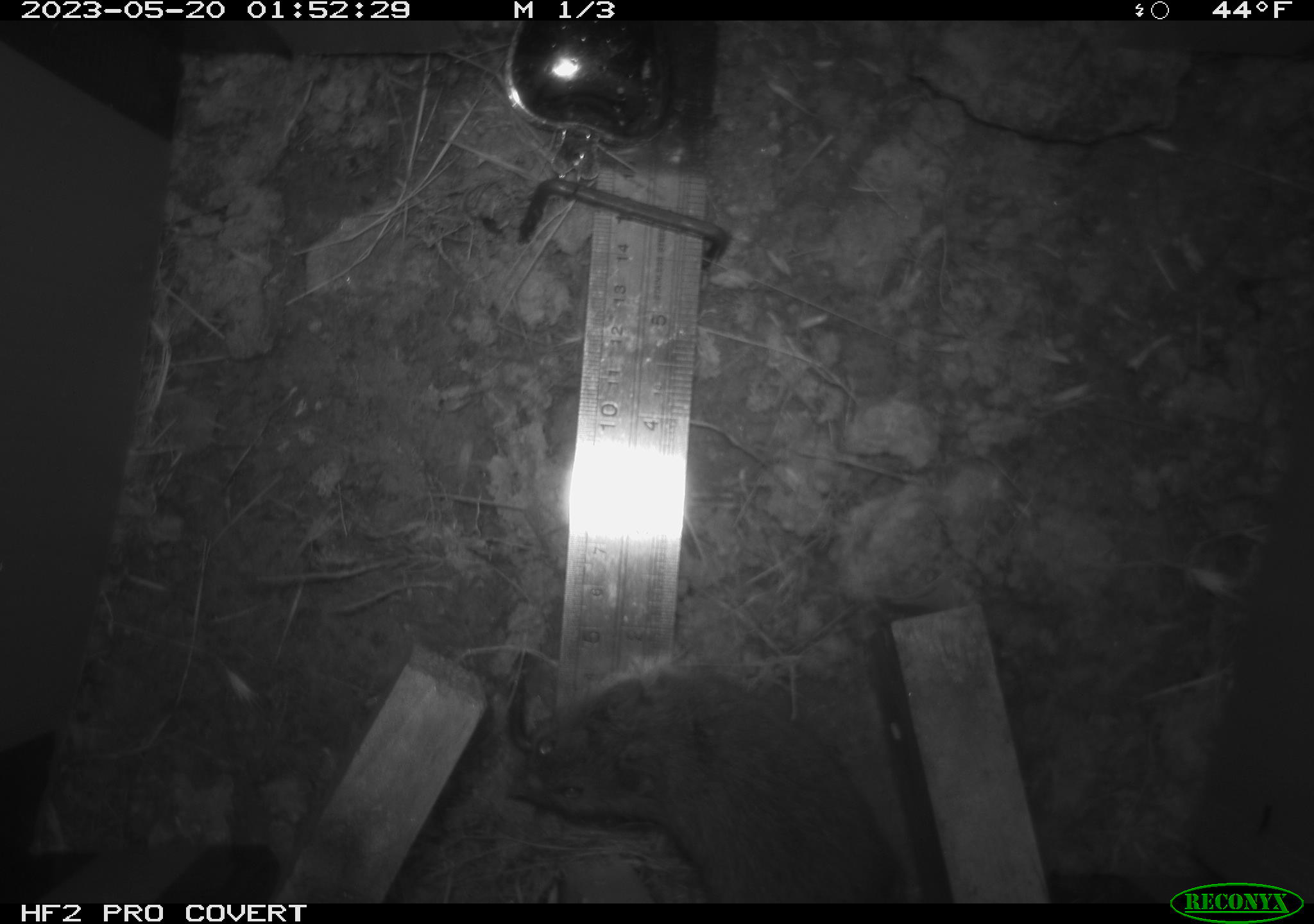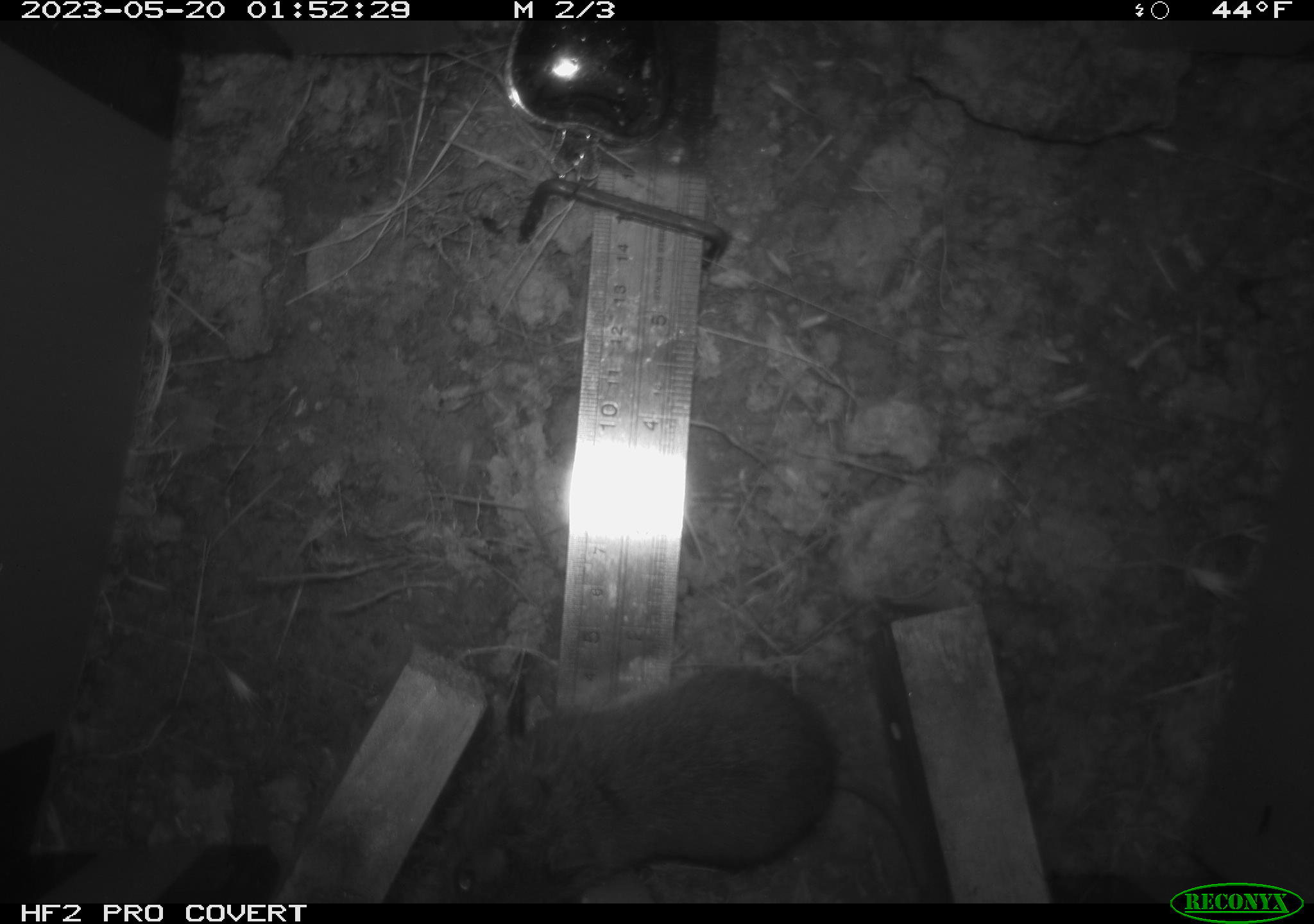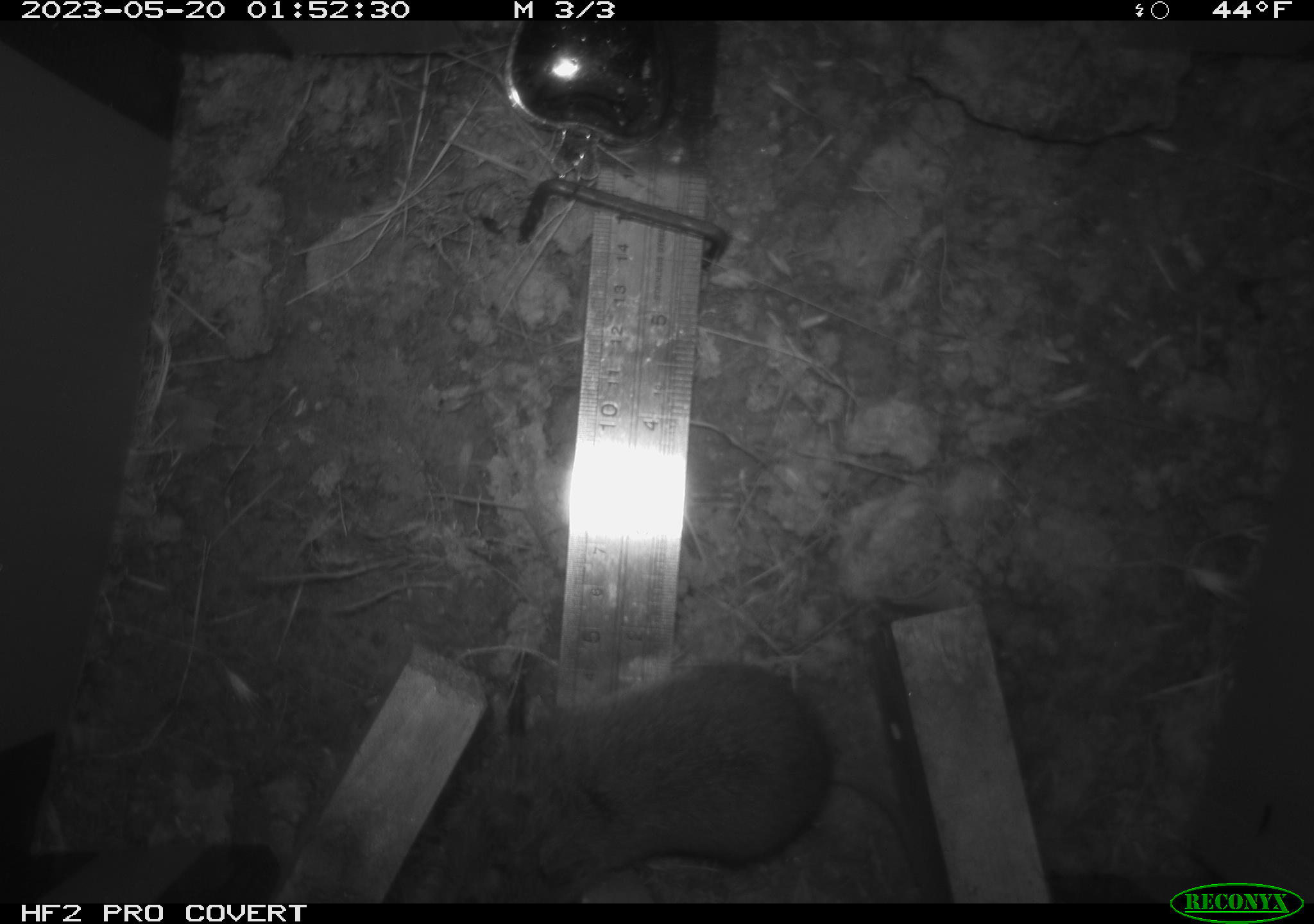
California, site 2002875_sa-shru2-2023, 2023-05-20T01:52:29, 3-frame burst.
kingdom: Animalia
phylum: Chordata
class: Mammalia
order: Rodentia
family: Cricetidae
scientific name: Arvicolinae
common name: voles, lemmings, and muskrats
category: arvicolinae subfamily